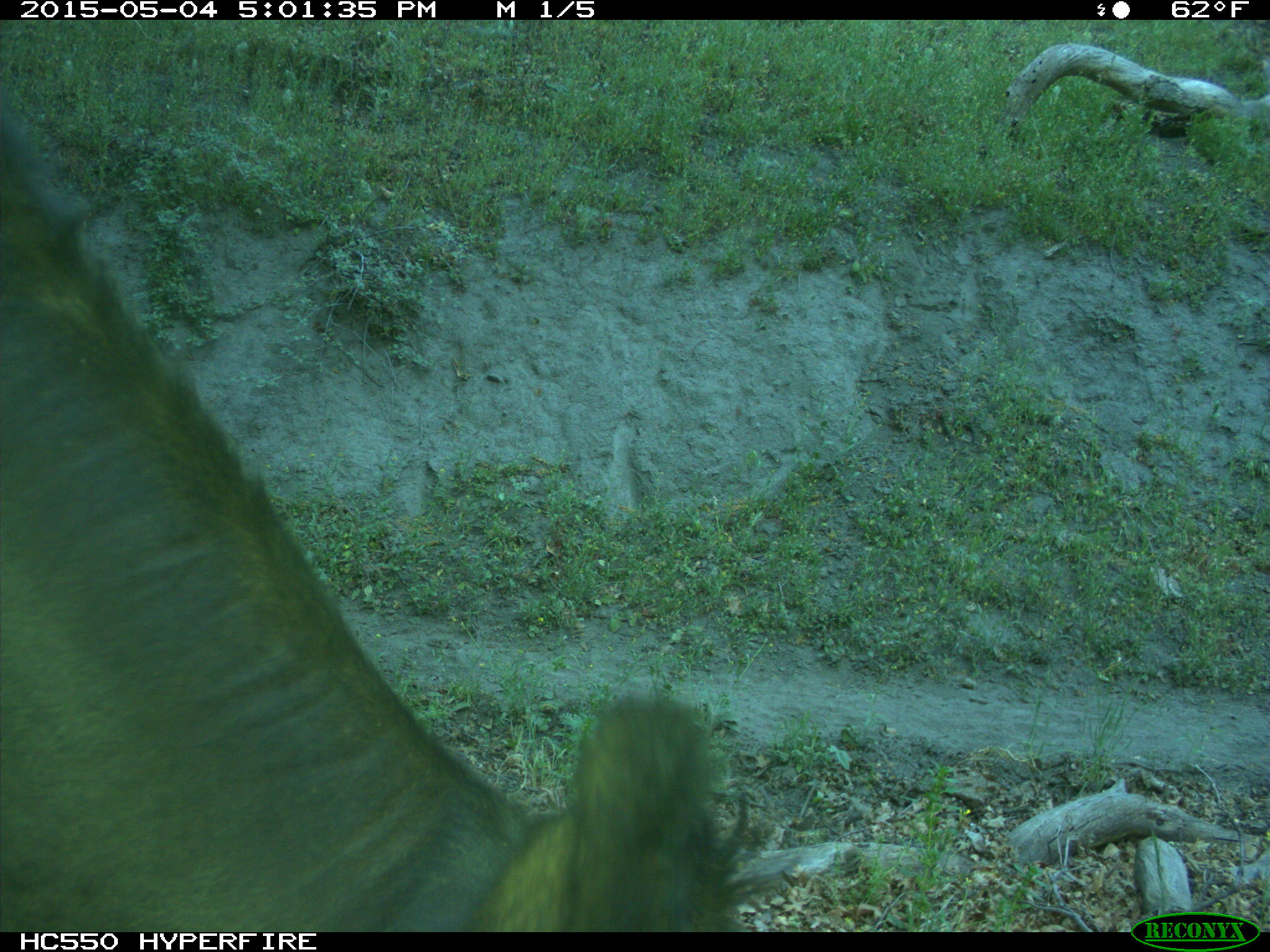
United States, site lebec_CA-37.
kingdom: Animalia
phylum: Chordata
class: Mammalia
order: Artiodactyla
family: Bovidae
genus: Bos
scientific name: Bos taurus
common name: domestic cow